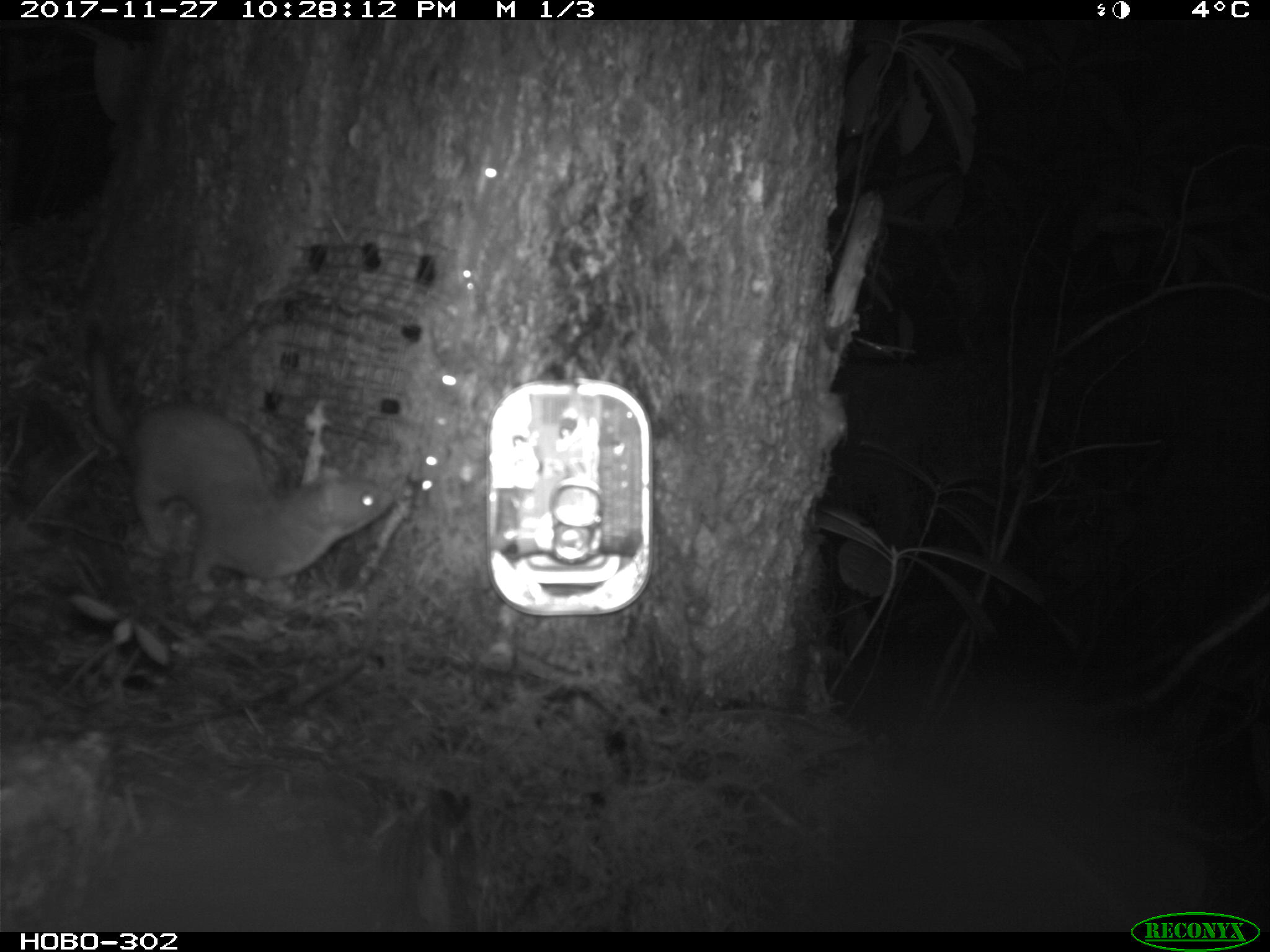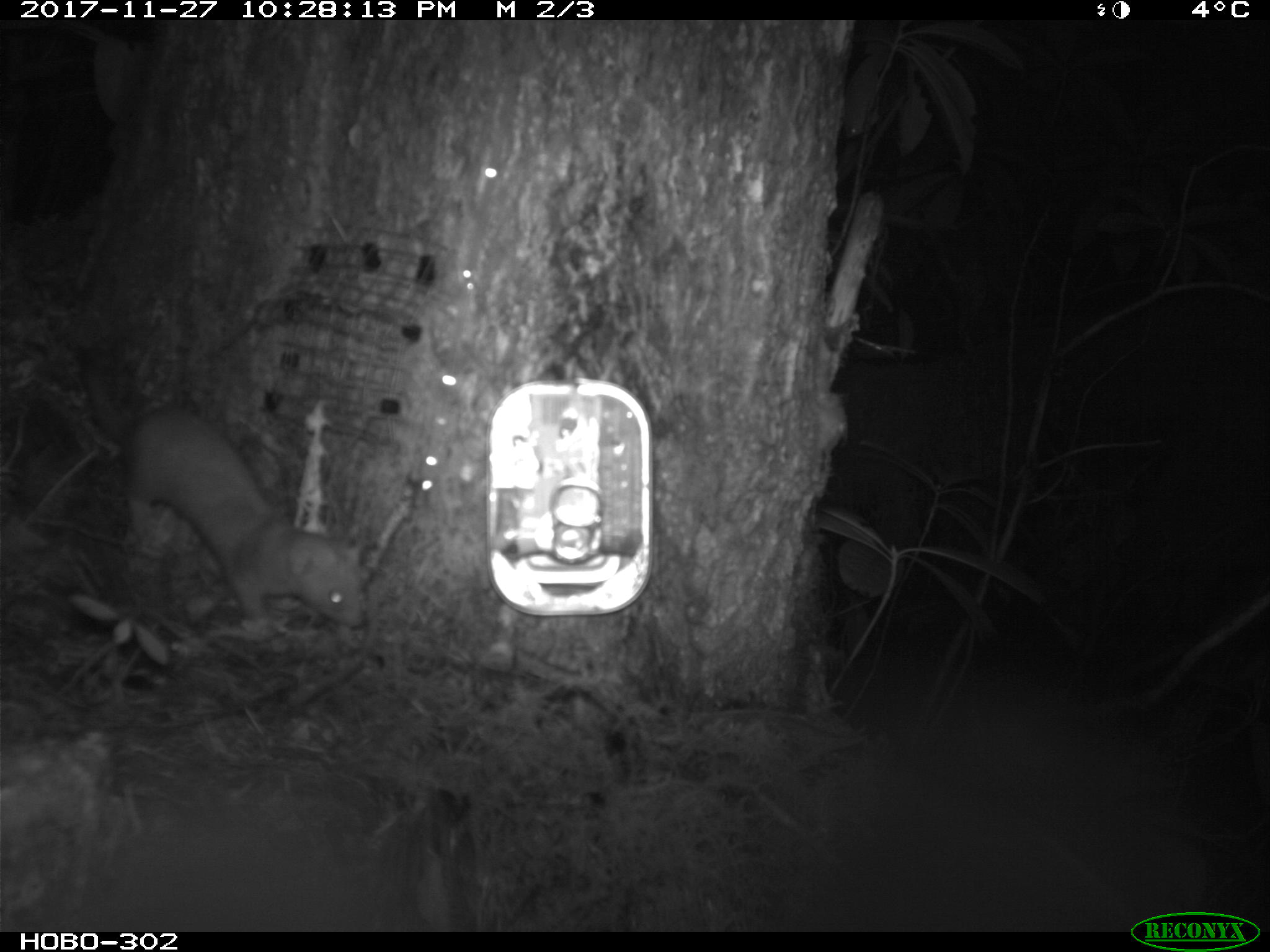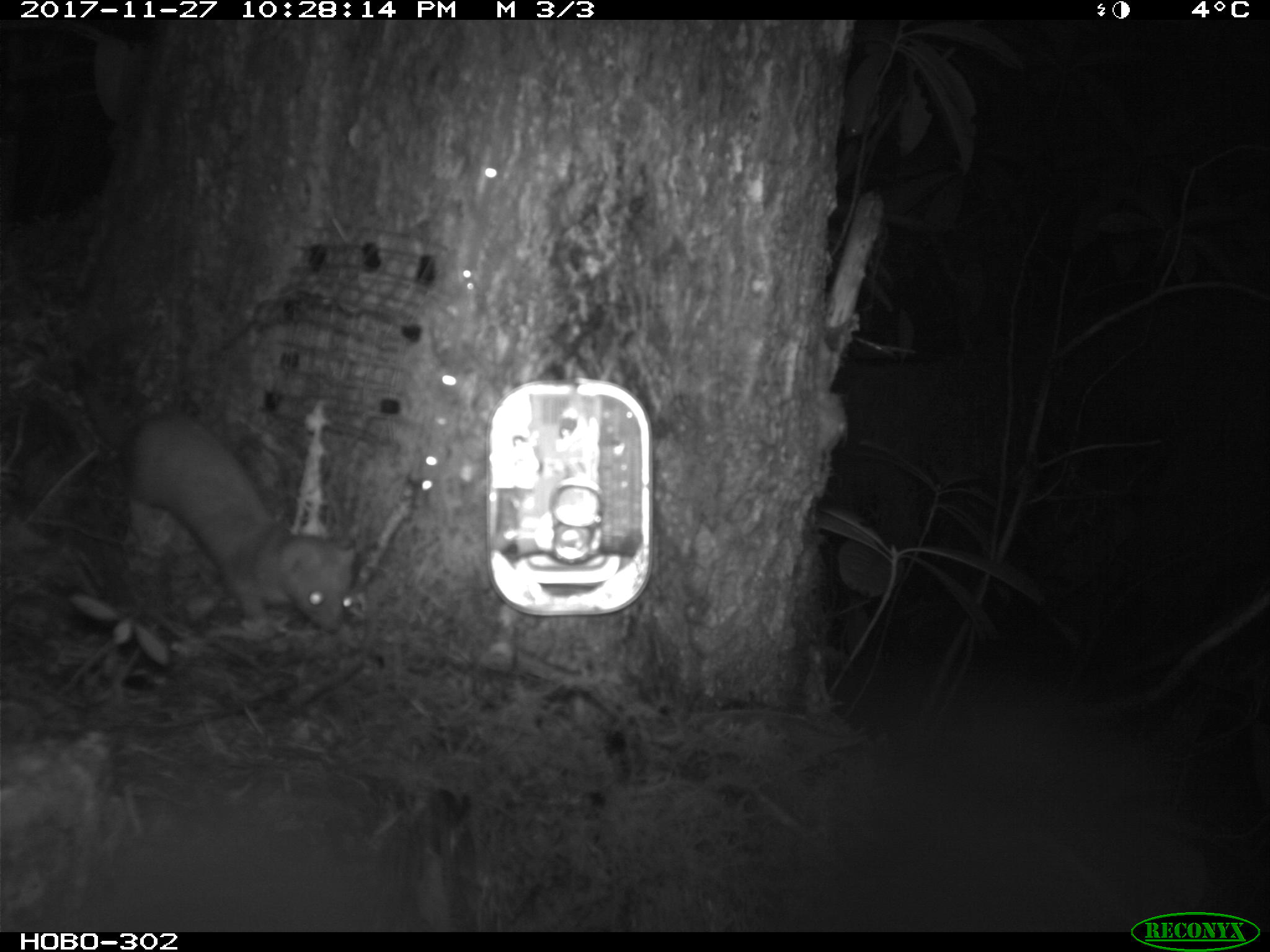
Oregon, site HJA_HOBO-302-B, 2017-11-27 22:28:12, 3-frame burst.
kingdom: Animalia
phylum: Chordata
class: Mammalia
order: Carnivora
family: Mustelidae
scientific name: Mustelidae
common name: weasel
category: weasel family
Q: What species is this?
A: Weasel family (weasel) (Mustelidae).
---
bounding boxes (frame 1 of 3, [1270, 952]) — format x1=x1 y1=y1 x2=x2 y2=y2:
weasel family: x1=84 y1=319 x2=399 y2=610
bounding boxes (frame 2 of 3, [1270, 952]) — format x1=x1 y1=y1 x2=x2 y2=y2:
weasel family: x1=56 y1=333 x2=387 y2=642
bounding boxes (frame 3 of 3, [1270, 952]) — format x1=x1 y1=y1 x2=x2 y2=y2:
weasel family: x1=68 y1=346 x2=367 y2=656